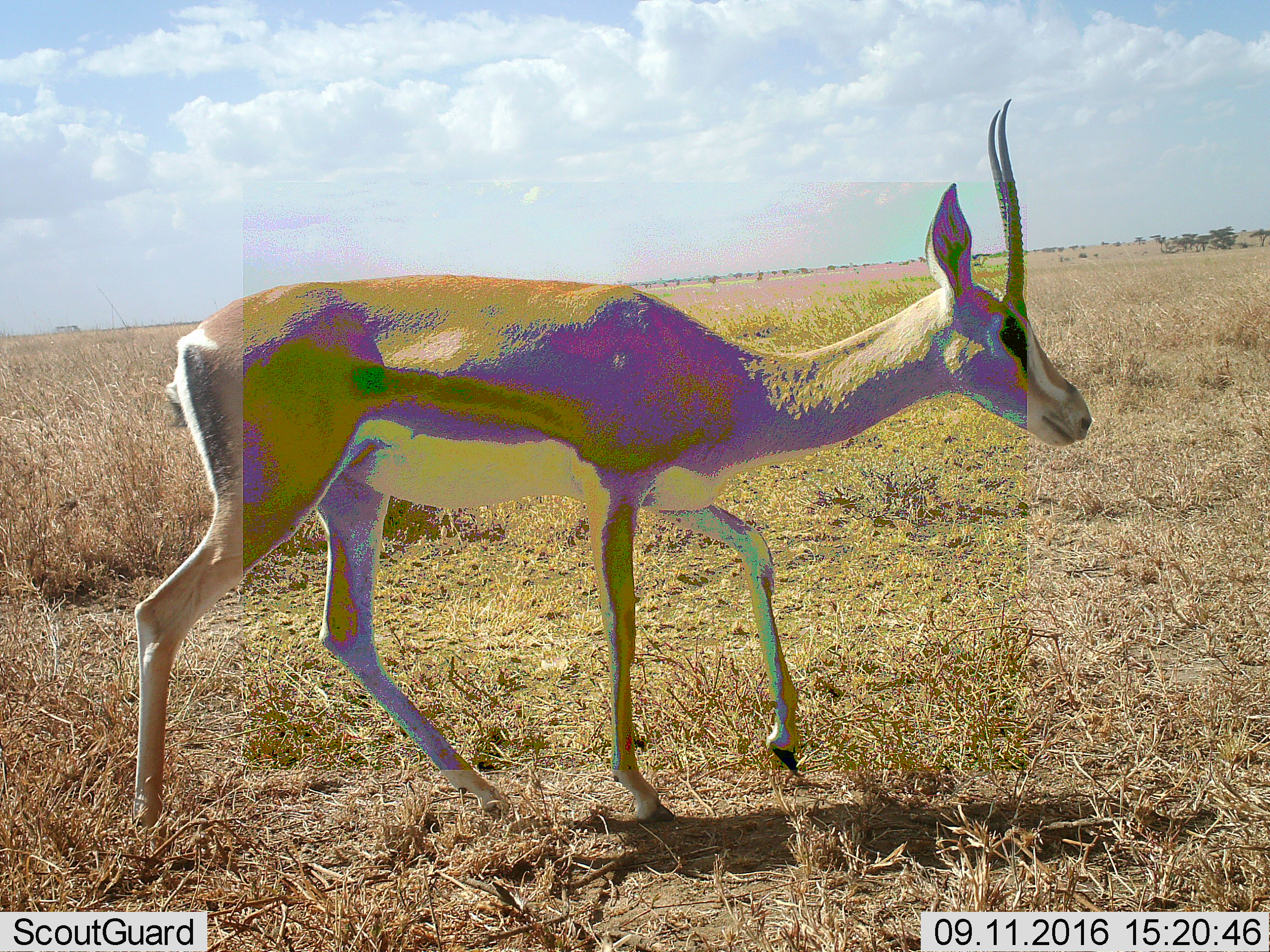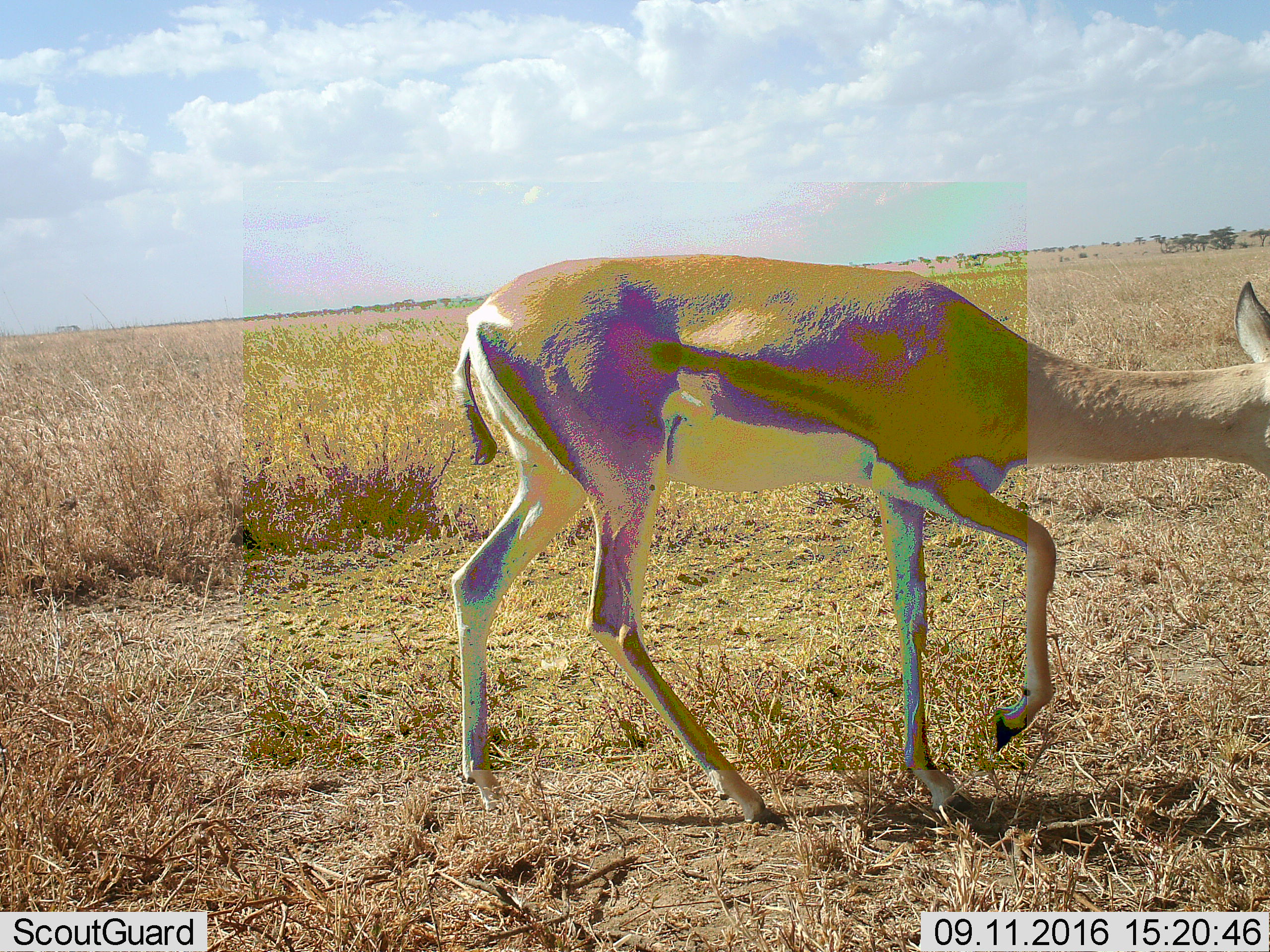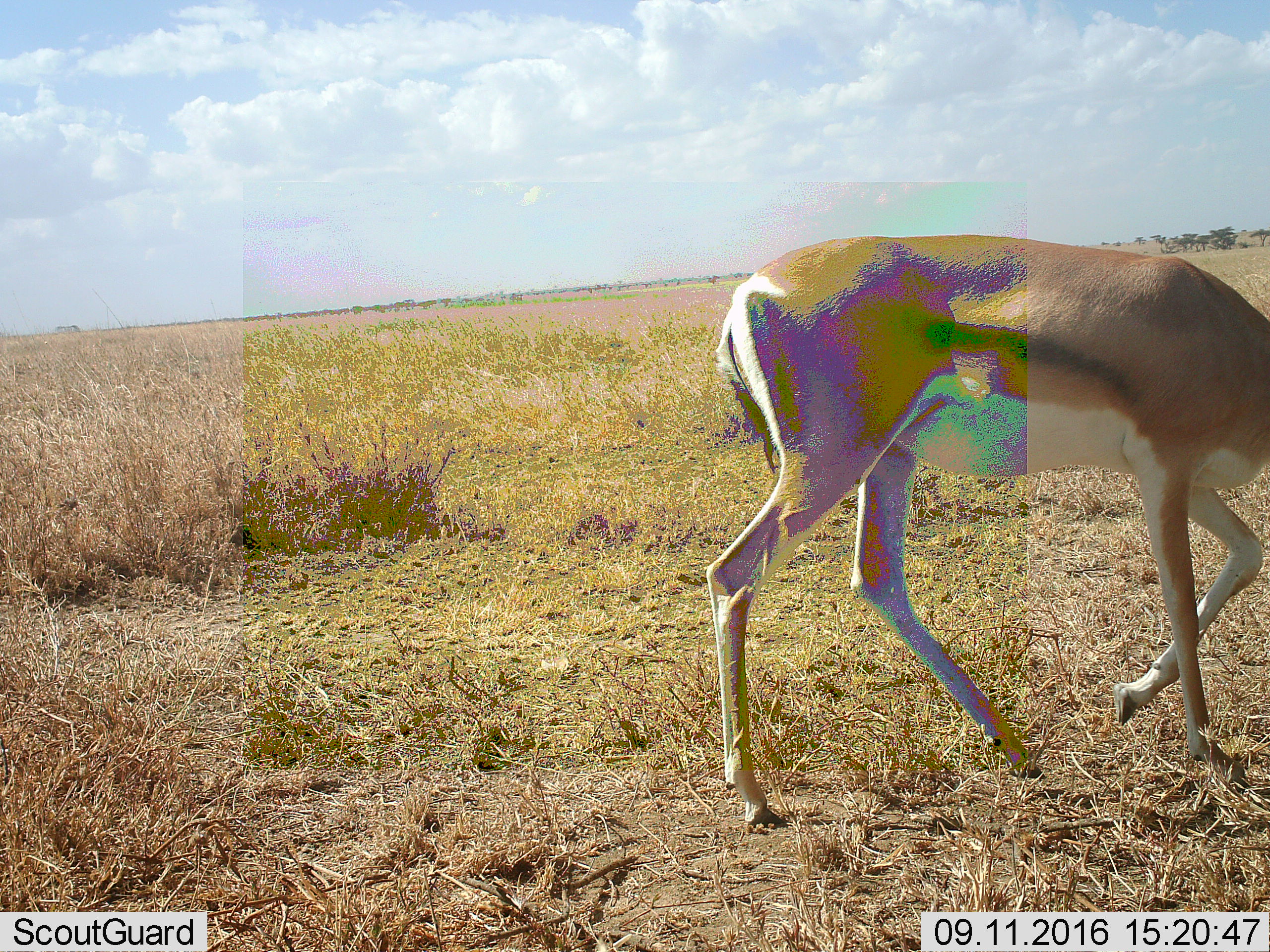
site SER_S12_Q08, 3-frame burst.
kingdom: Animalia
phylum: Chordata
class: Mammalia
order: Artiodactyla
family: Bovidae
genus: Nanger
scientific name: Nanger granti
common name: grant's gazelle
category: gazellegrants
Gazellegrants (grant's gazelle) (Nanger granti), count 1. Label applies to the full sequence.